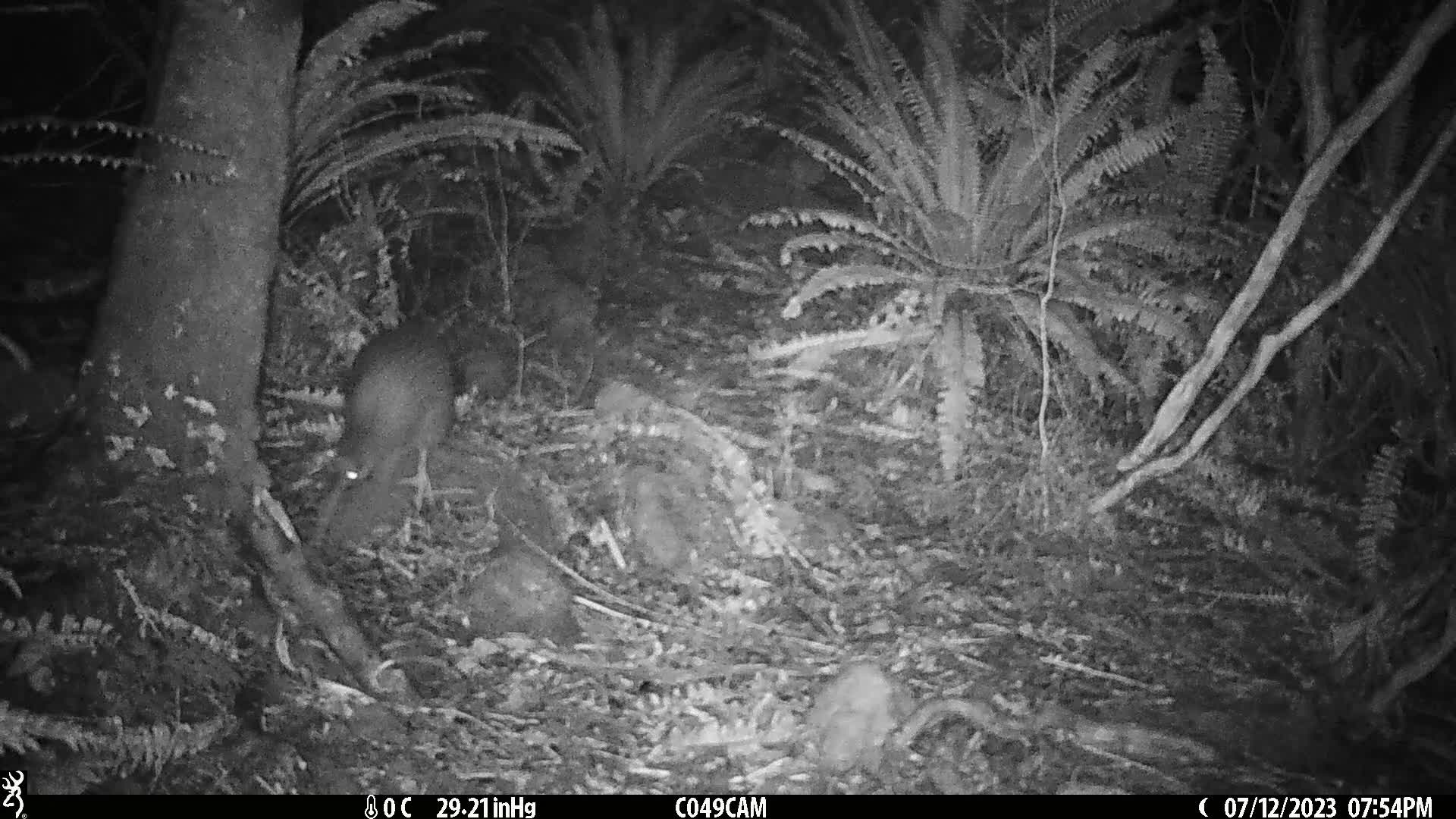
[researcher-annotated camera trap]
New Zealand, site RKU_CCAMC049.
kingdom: Animalia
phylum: Chordata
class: Aves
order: Apterygiformes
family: Apterygidae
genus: Apteryx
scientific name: Apteryx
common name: kiwi